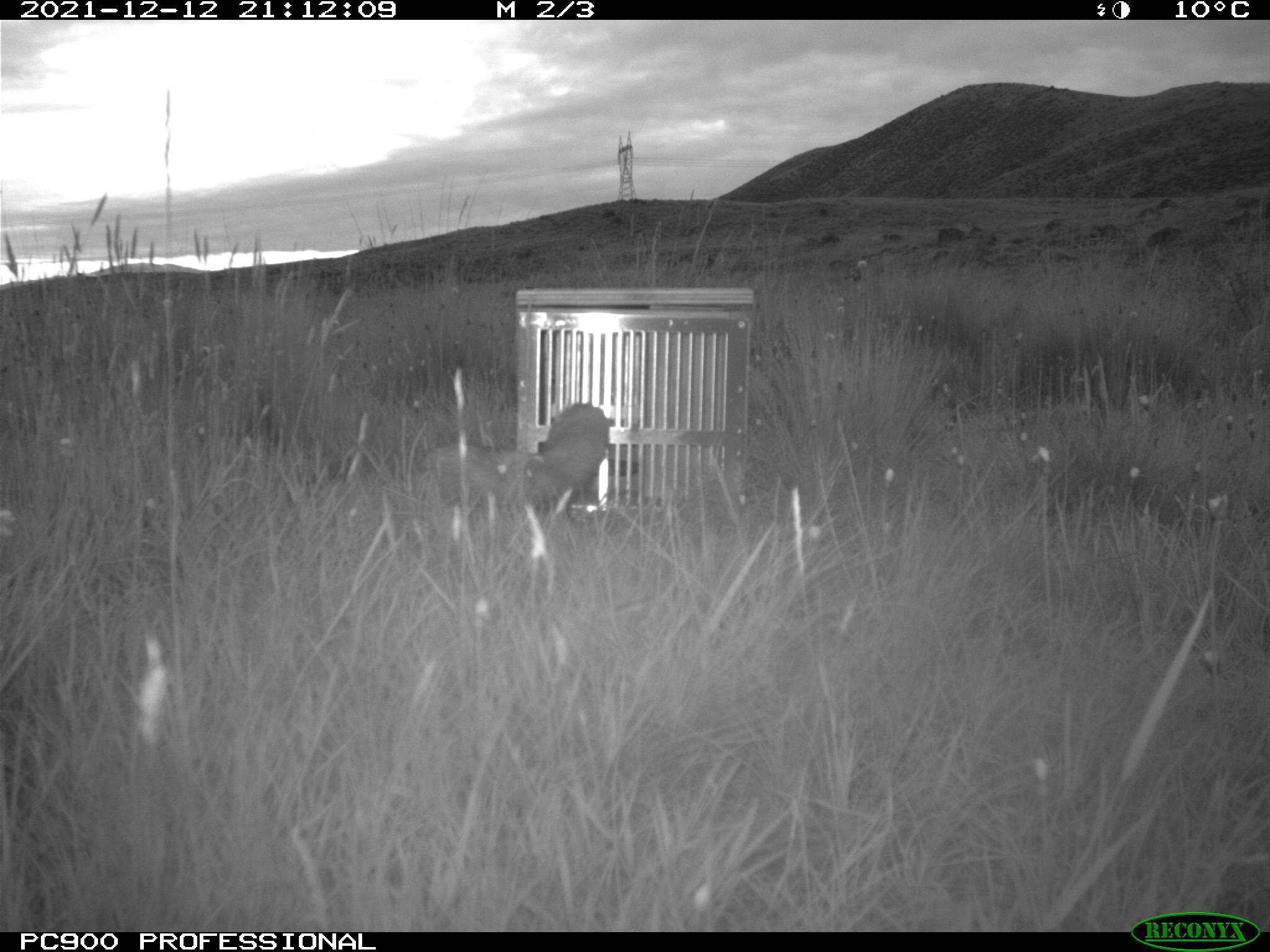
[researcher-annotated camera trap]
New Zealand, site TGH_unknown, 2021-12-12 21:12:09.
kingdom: Animalia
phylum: Chordata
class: Mammalia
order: Carnivora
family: Mustelidae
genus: Mustela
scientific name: Mustela furo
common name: ferret